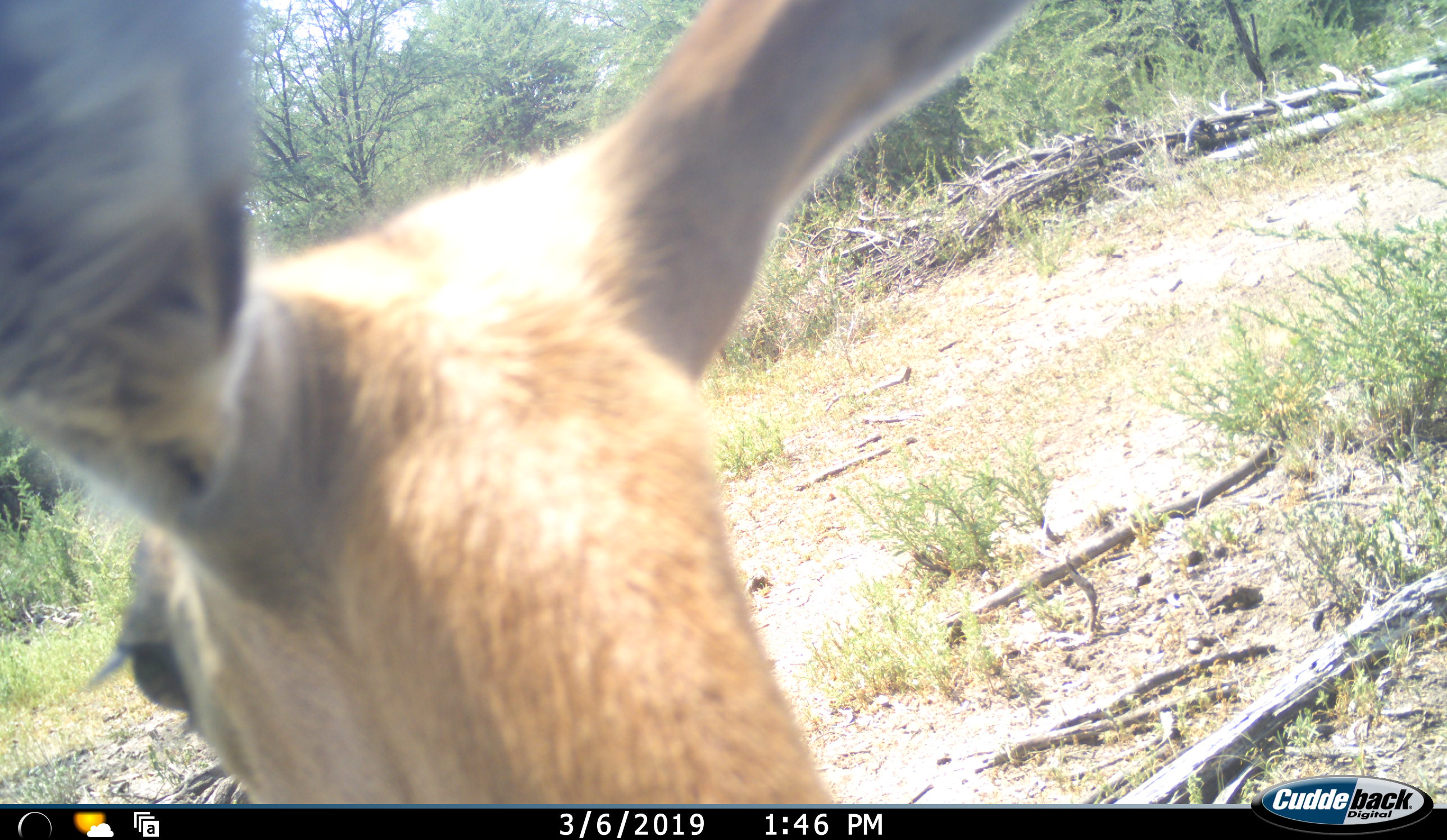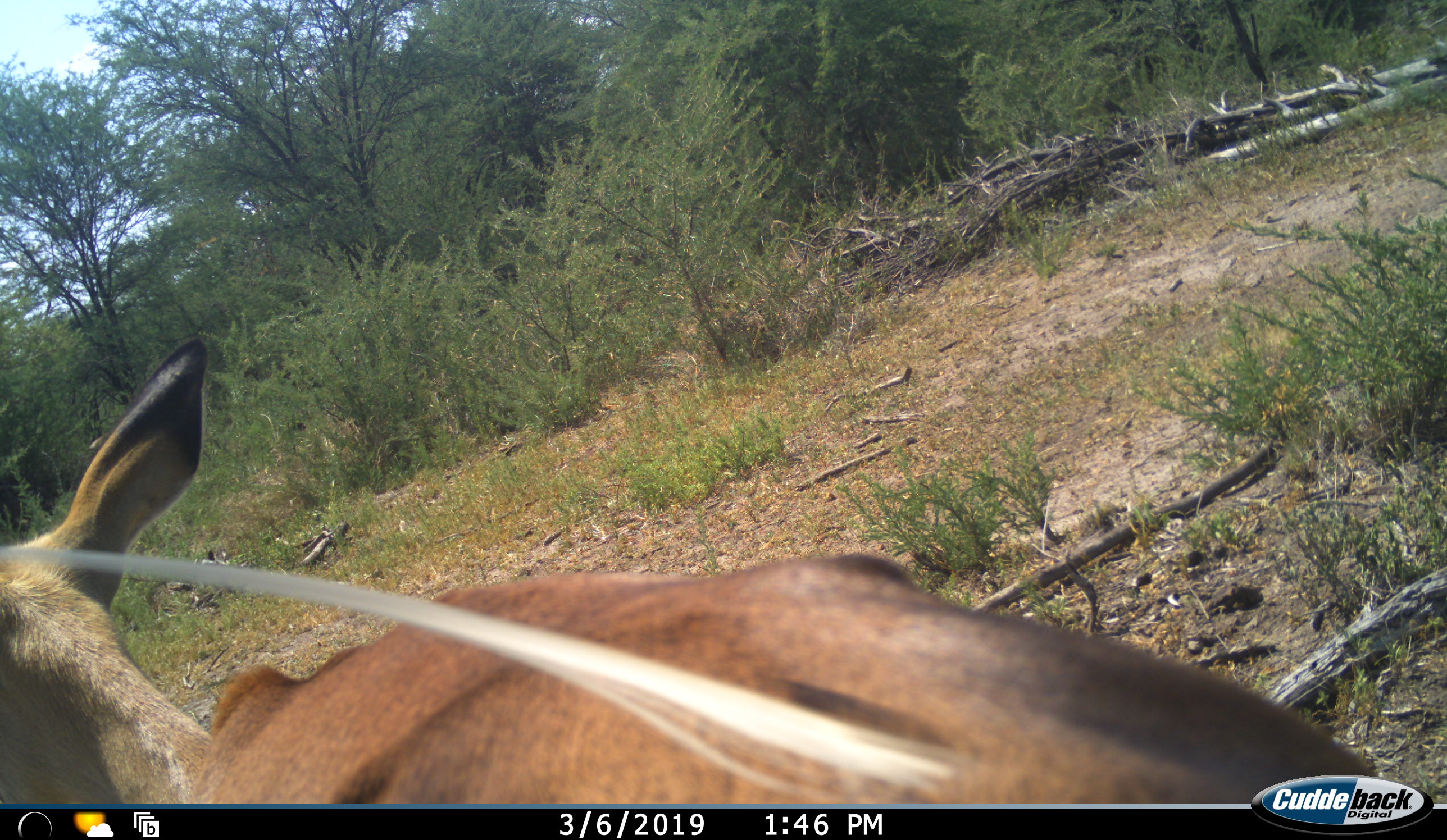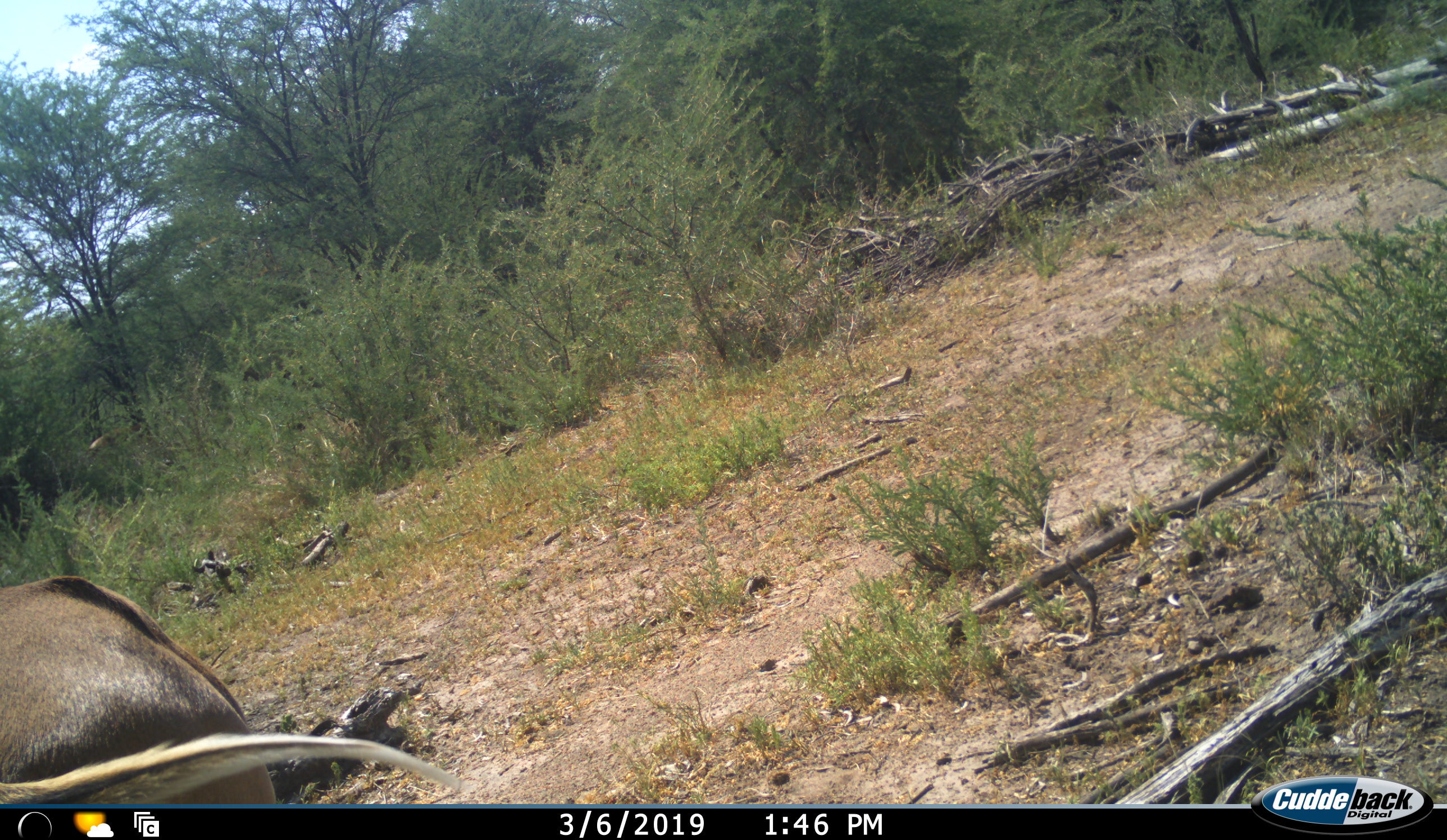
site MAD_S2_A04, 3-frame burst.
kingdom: Animalia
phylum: Chordata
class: Mammalia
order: Artiodactyla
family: Bovidae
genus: Aepyceros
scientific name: Aepyceros melampus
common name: impala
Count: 1.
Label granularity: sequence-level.